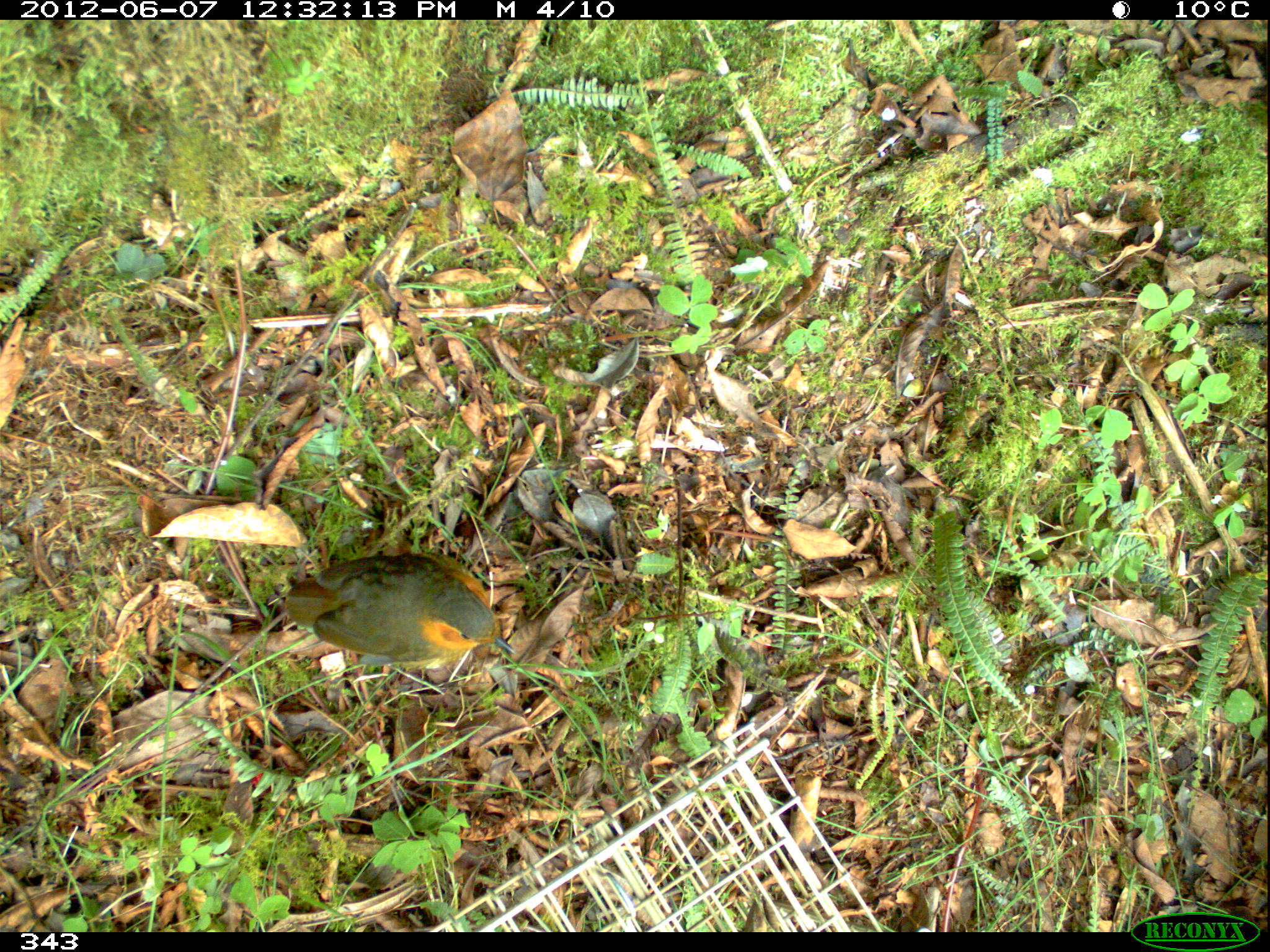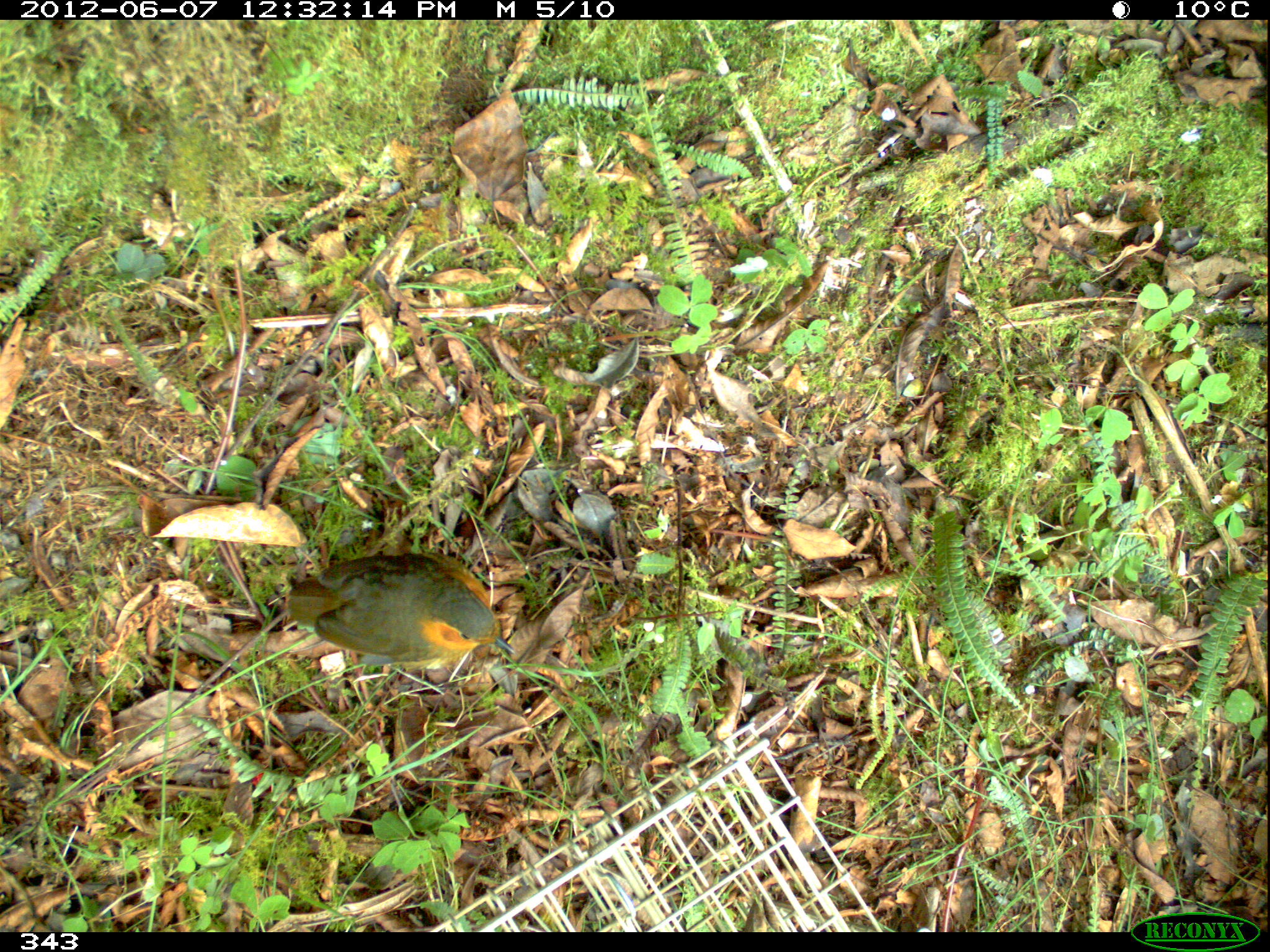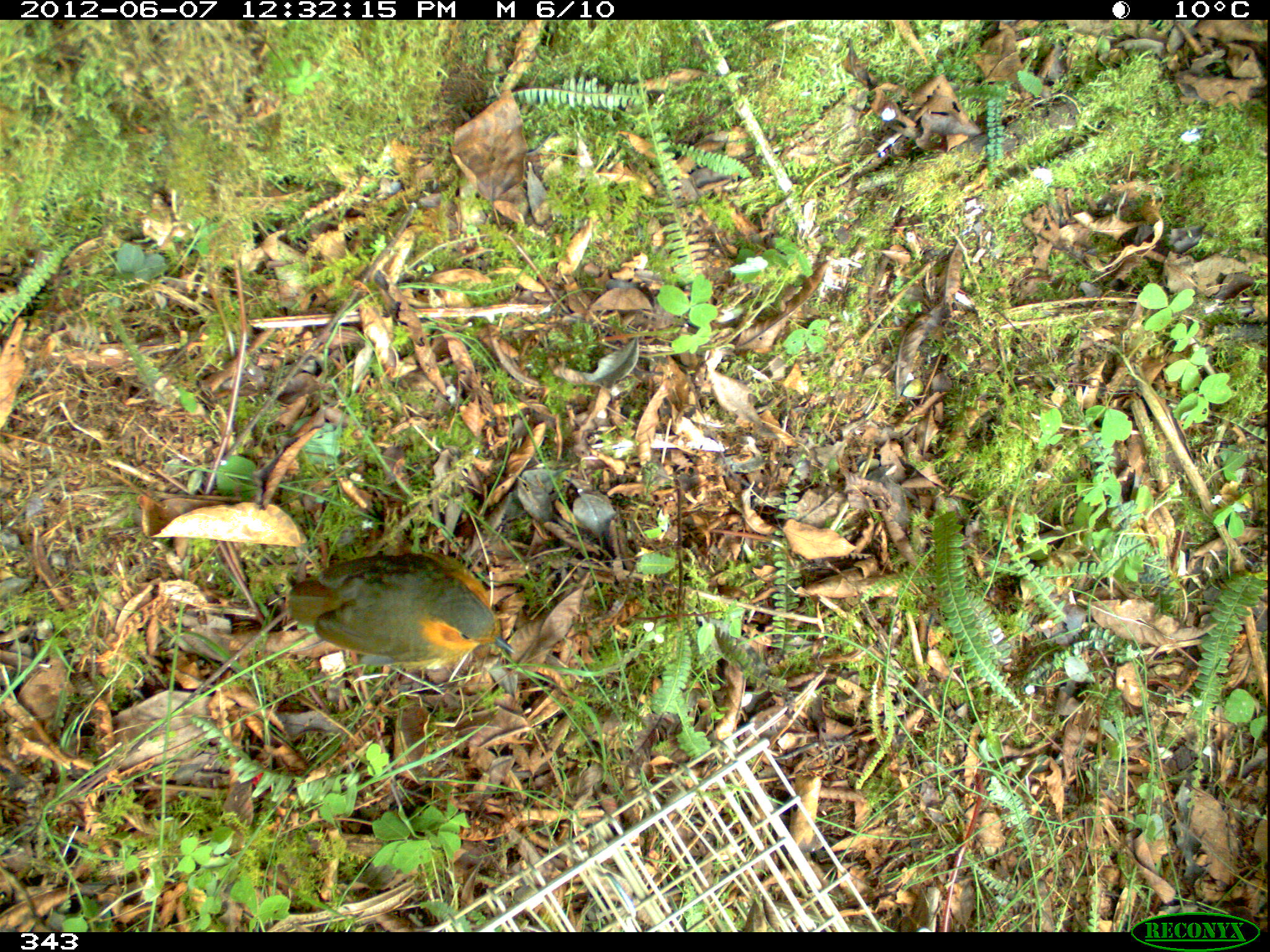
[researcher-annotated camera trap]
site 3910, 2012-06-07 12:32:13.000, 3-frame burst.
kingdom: Animalia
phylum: Chordata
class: Aves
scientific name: Aves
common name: bird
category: unknown bird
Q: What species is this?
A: Unknown bird (bird) (Aves).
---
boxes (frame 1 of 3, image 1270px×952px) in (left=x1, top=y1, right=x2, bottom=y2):
unknown bird: (left=284, top=551, right=517, bottom=666)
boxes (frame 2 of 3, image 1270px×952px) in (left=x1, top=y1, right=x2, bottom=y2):
unknown bird: (left=285, top=553, right=515, bottom=665)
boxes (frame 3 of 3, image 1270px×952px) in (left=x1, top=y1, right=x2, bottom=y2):
unknown bird: (left=285, top=552, right=515, bottom=666)